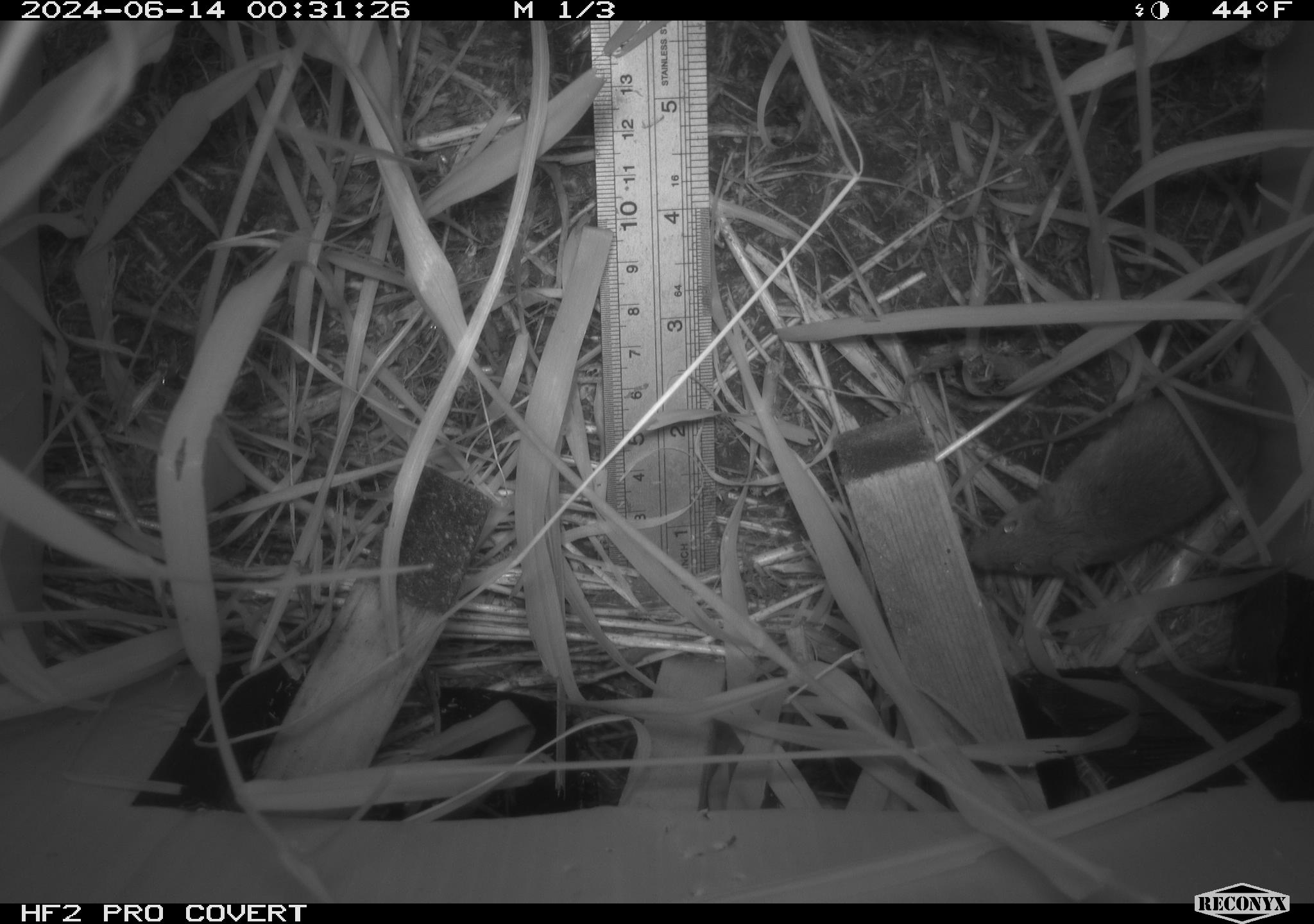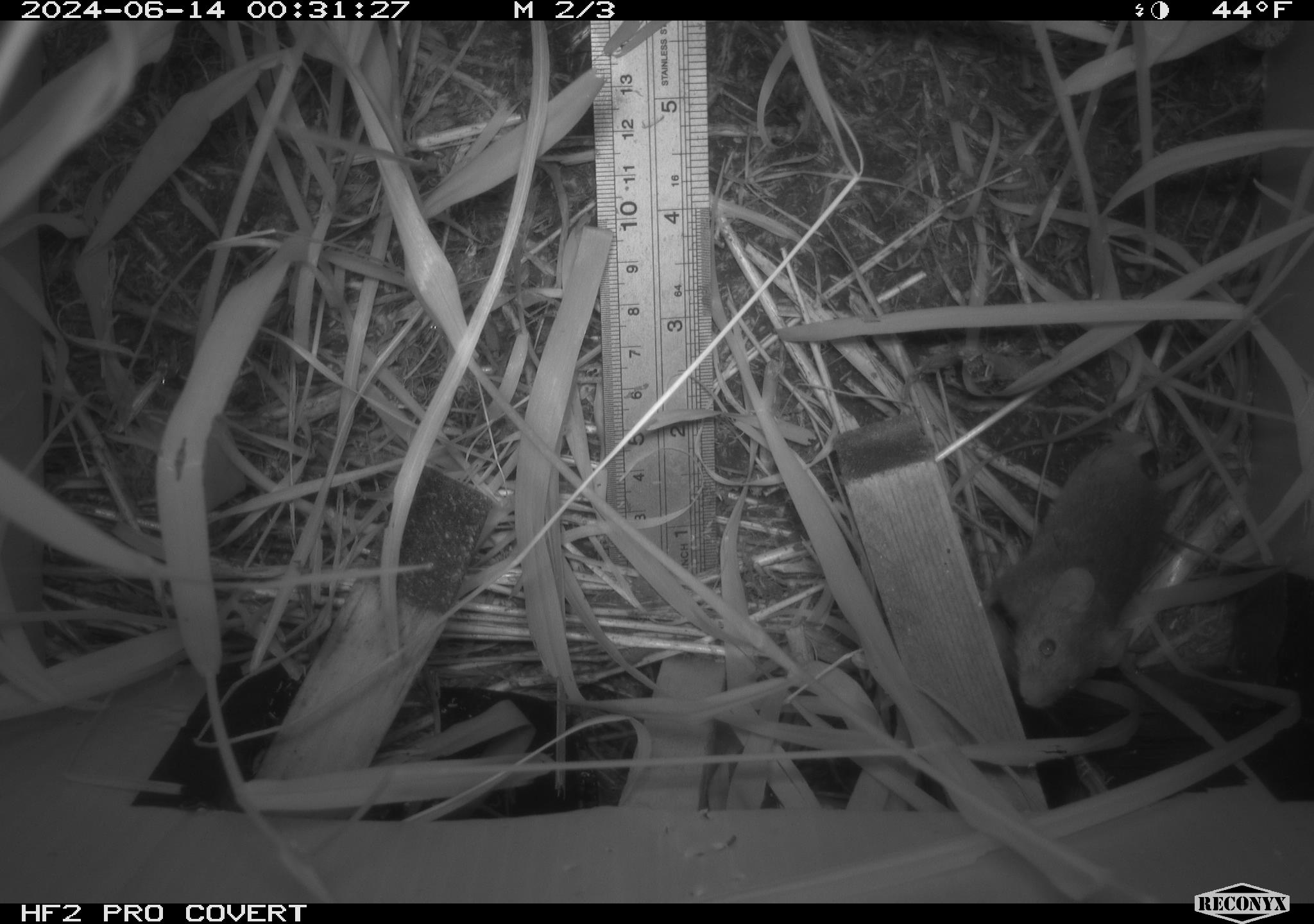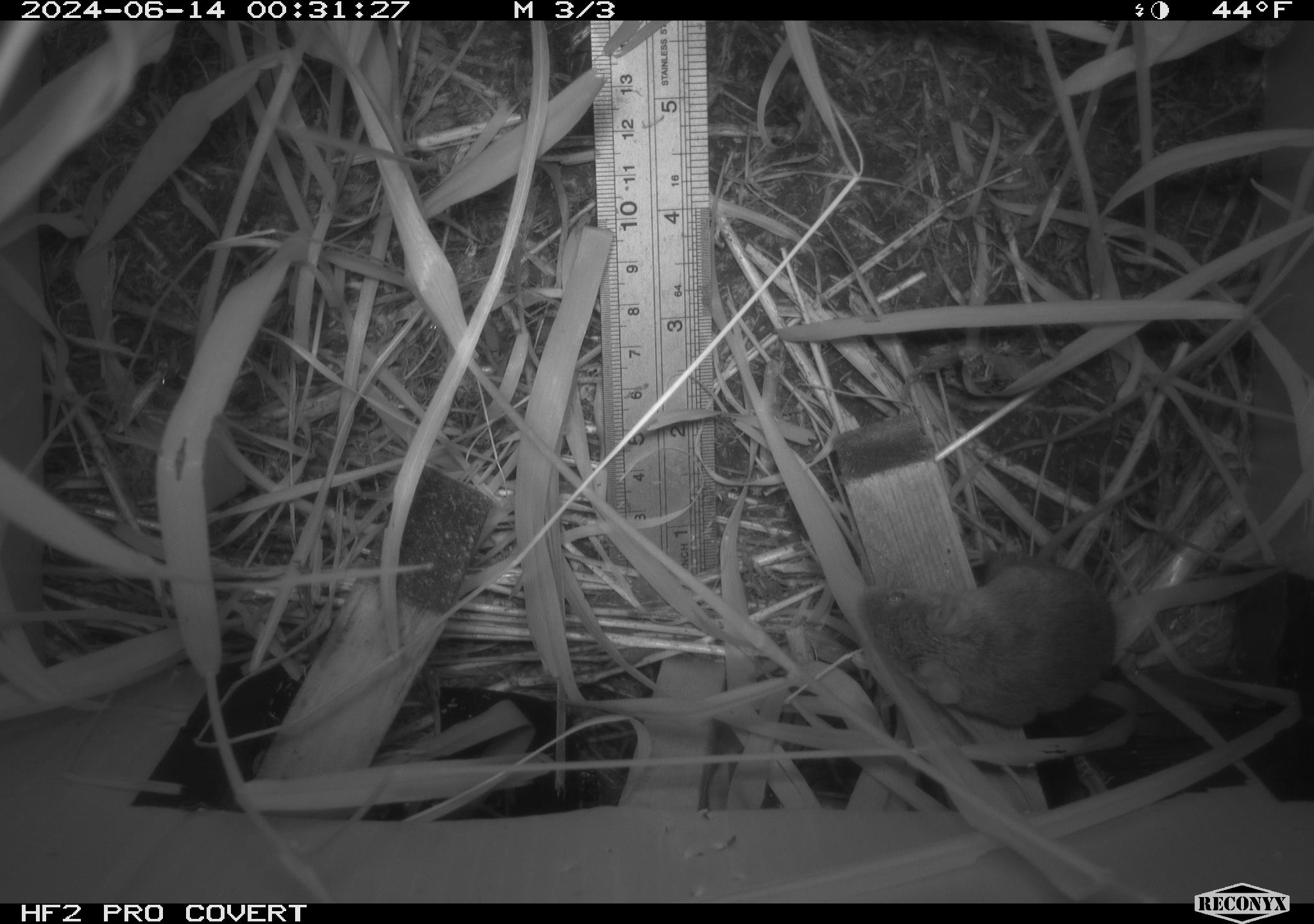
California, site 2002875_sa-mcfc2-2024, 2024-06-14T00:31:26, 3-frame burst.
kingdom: Animalia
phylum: Chordata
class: Mammalia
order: Rodentia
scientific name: Rodentia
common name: rodent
Rodent (Rodentia).